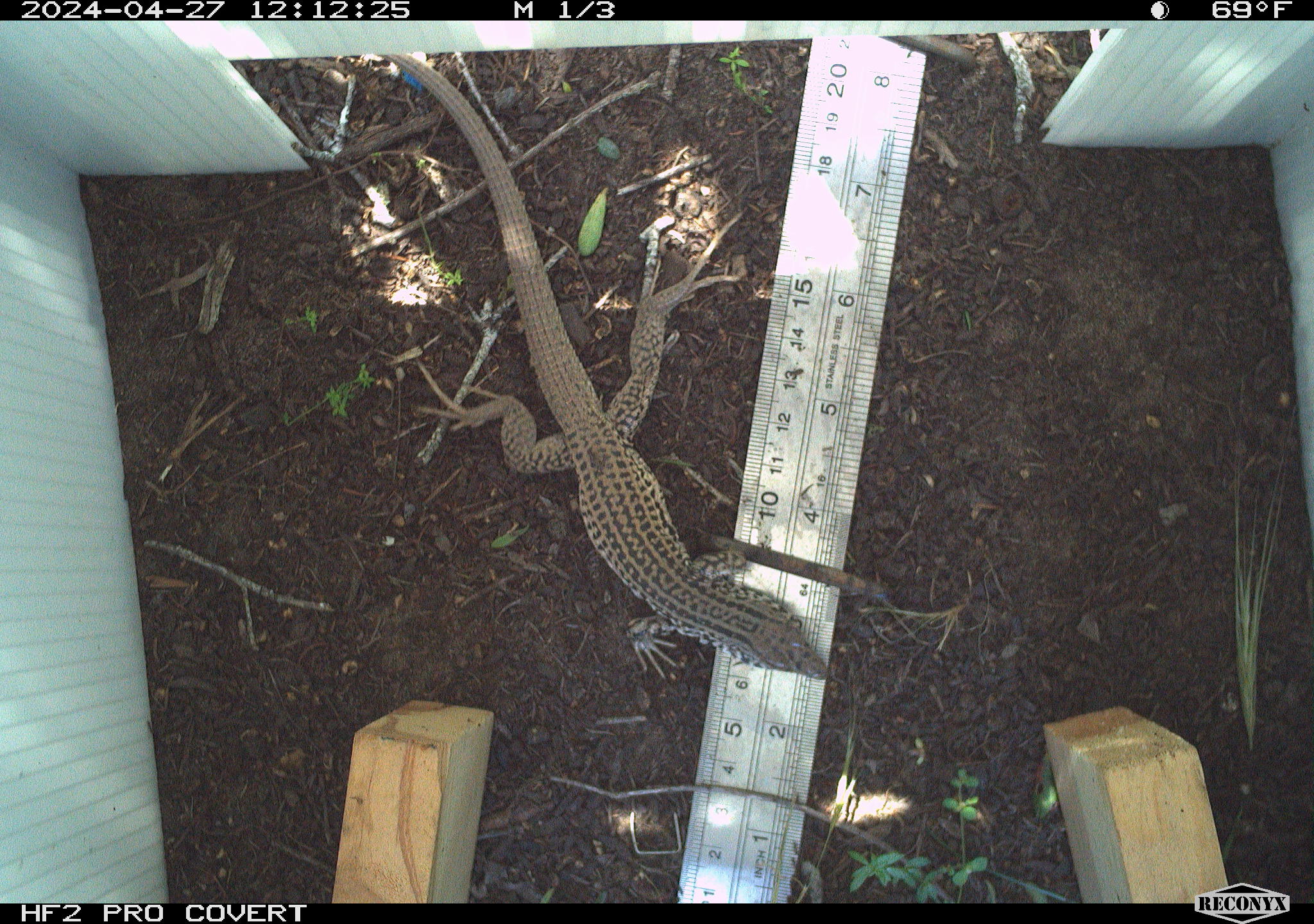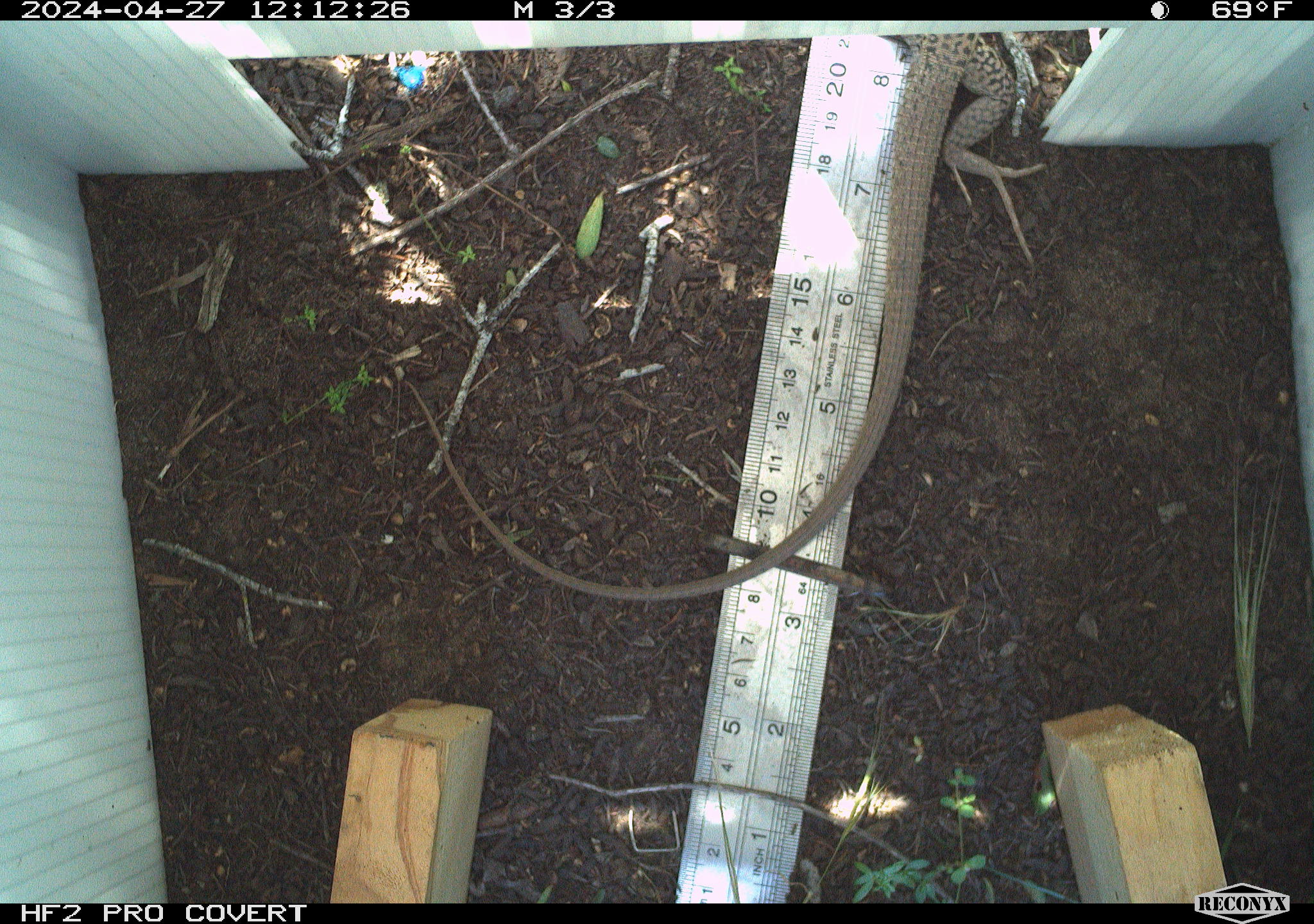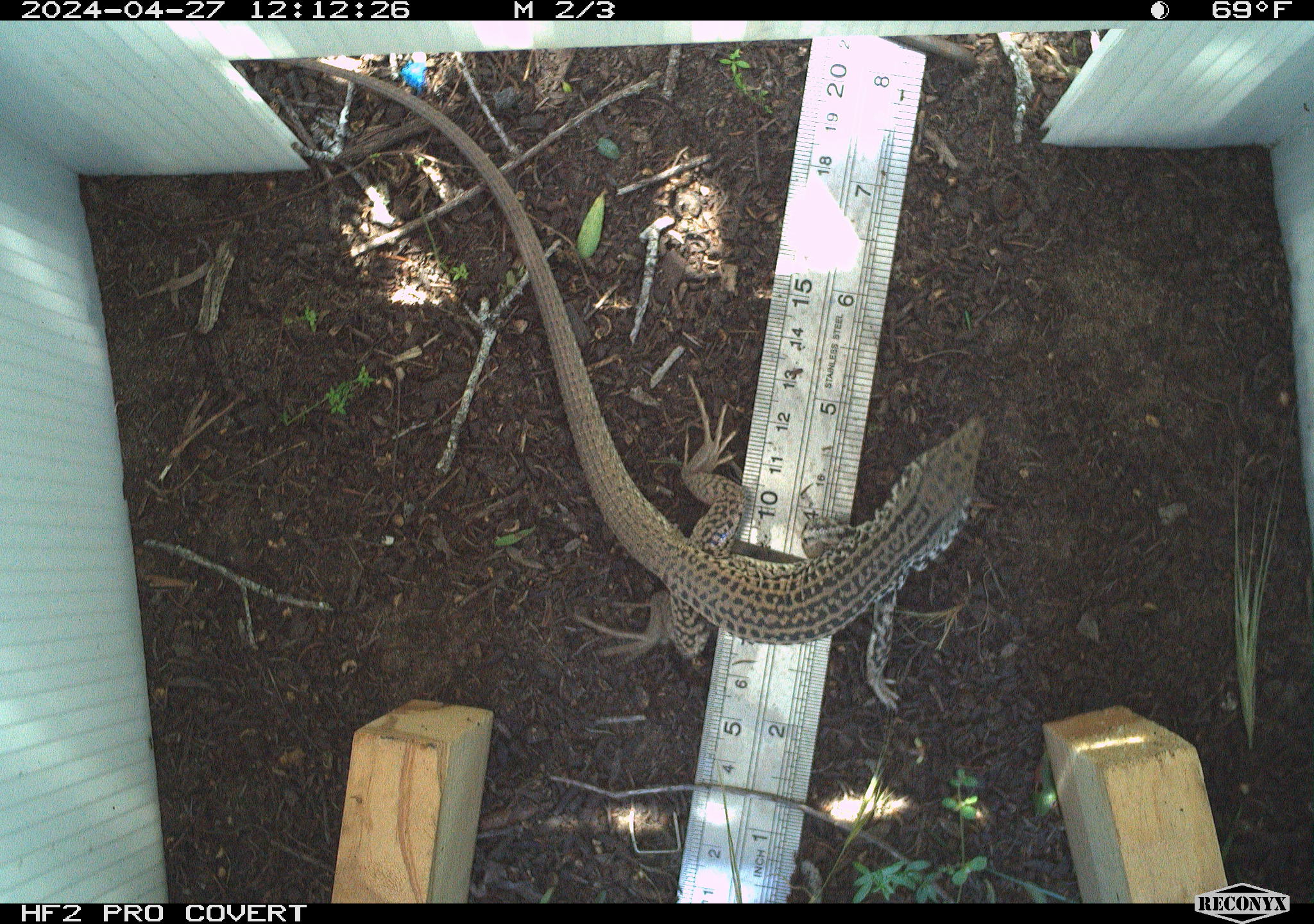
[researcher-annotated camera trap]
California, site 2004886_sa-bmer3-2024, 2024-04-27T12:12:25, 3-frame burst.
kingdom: Animalia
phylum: Chordata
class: Reptilia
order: Squamata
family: Teiidae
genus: Aspidoscelis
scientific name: Aspidoscelis tigris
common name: western whiptail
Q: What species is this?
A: Western whiptail (Aspidoscelis tigris).